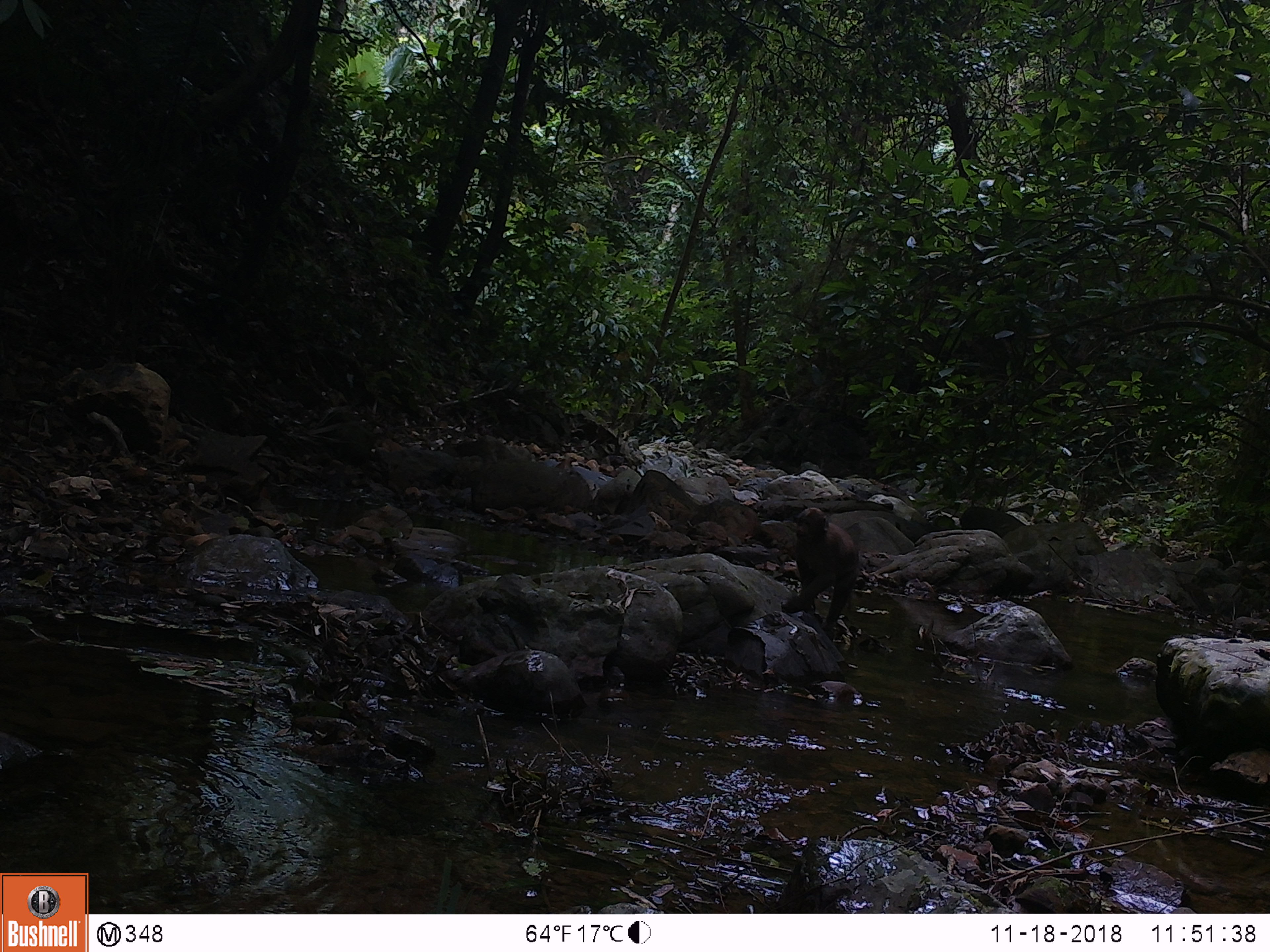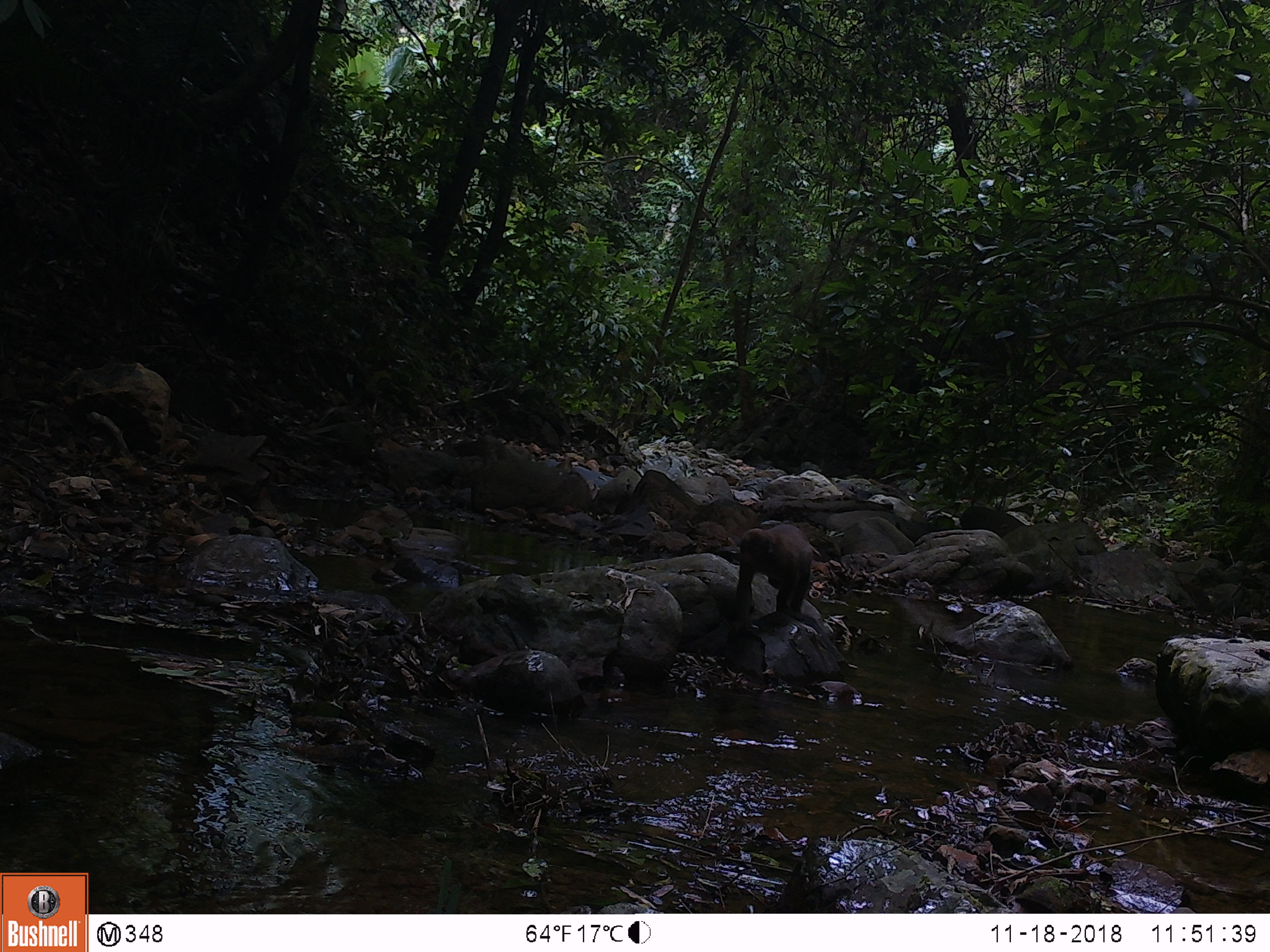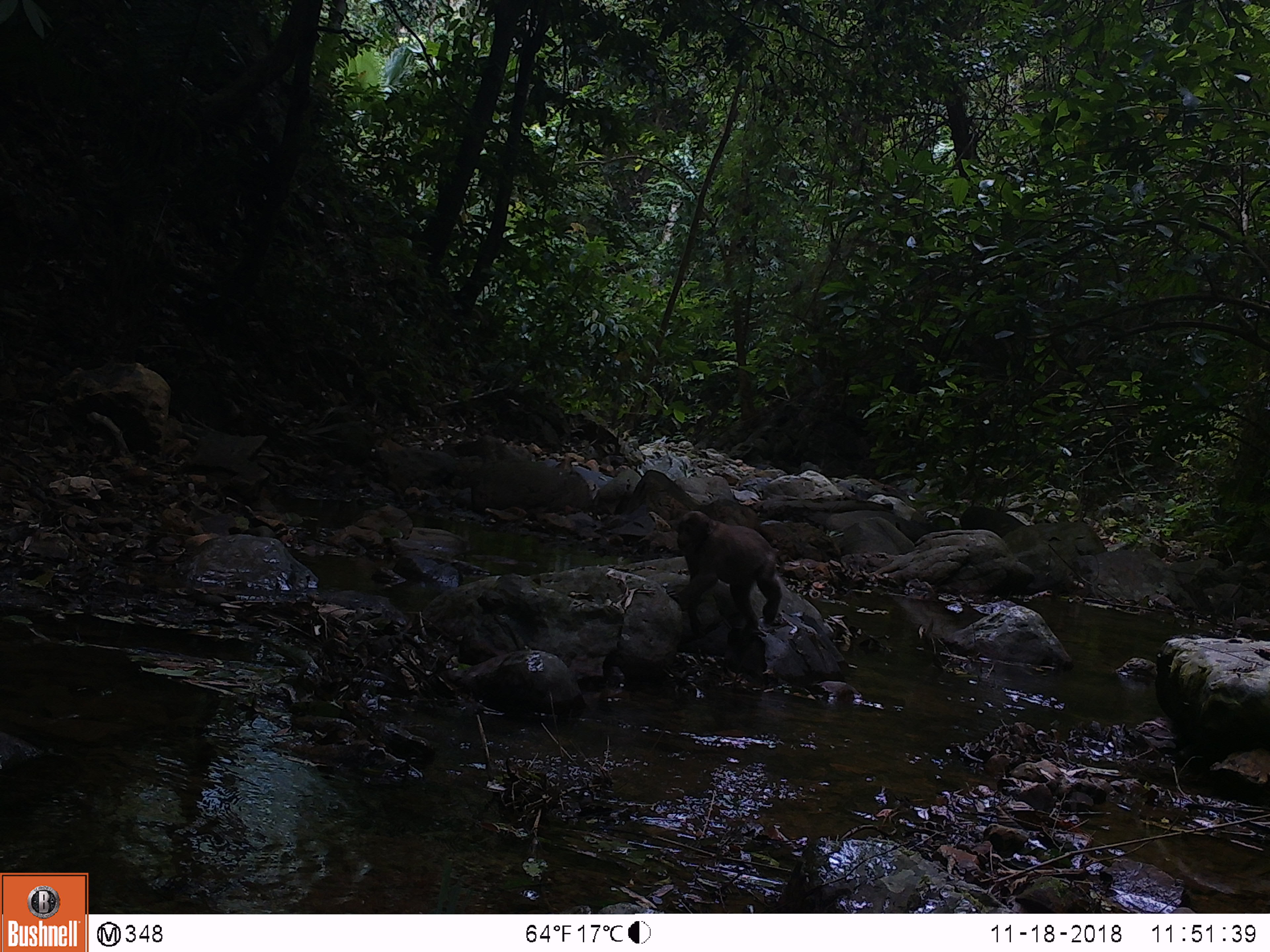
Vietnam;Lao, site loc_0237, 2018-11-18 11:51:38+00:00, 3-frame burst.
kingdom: Animalia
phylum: Chordata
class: Mammalia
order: Primates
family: Cercopithecidae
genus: Macaca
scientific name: Macaca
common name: macaques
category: assam or rhesus macaque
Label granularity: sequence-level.